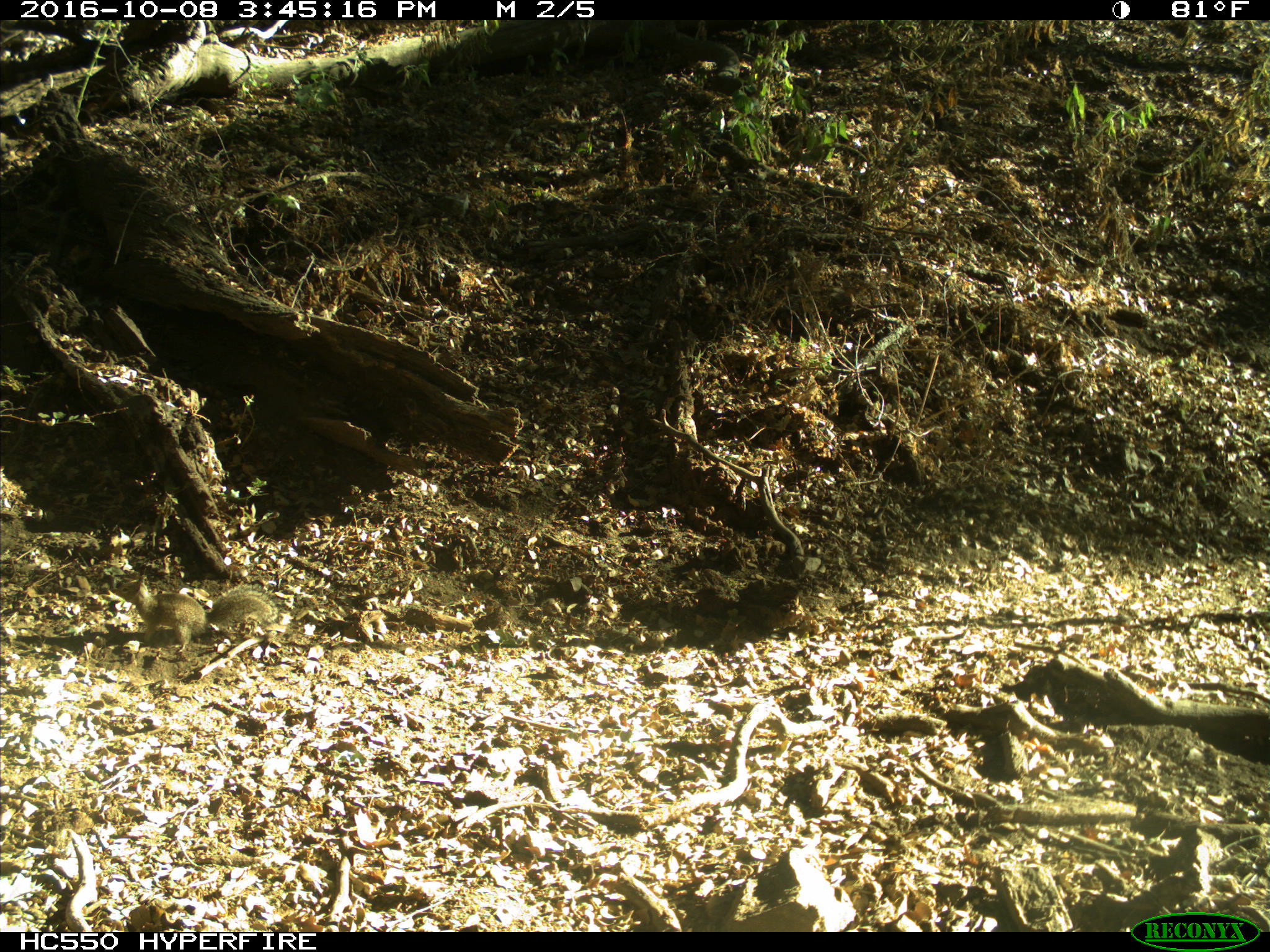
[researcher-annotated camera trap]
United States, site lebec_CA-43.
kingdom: Animalia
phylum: Chordata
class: Mammalia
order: Rodentia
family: Sciuridae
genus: Otospermophilus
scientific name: Otospermophilus beecheyi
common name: california ground squirrel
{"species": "Otospermophilus beecheyi (california ground squirrel)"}